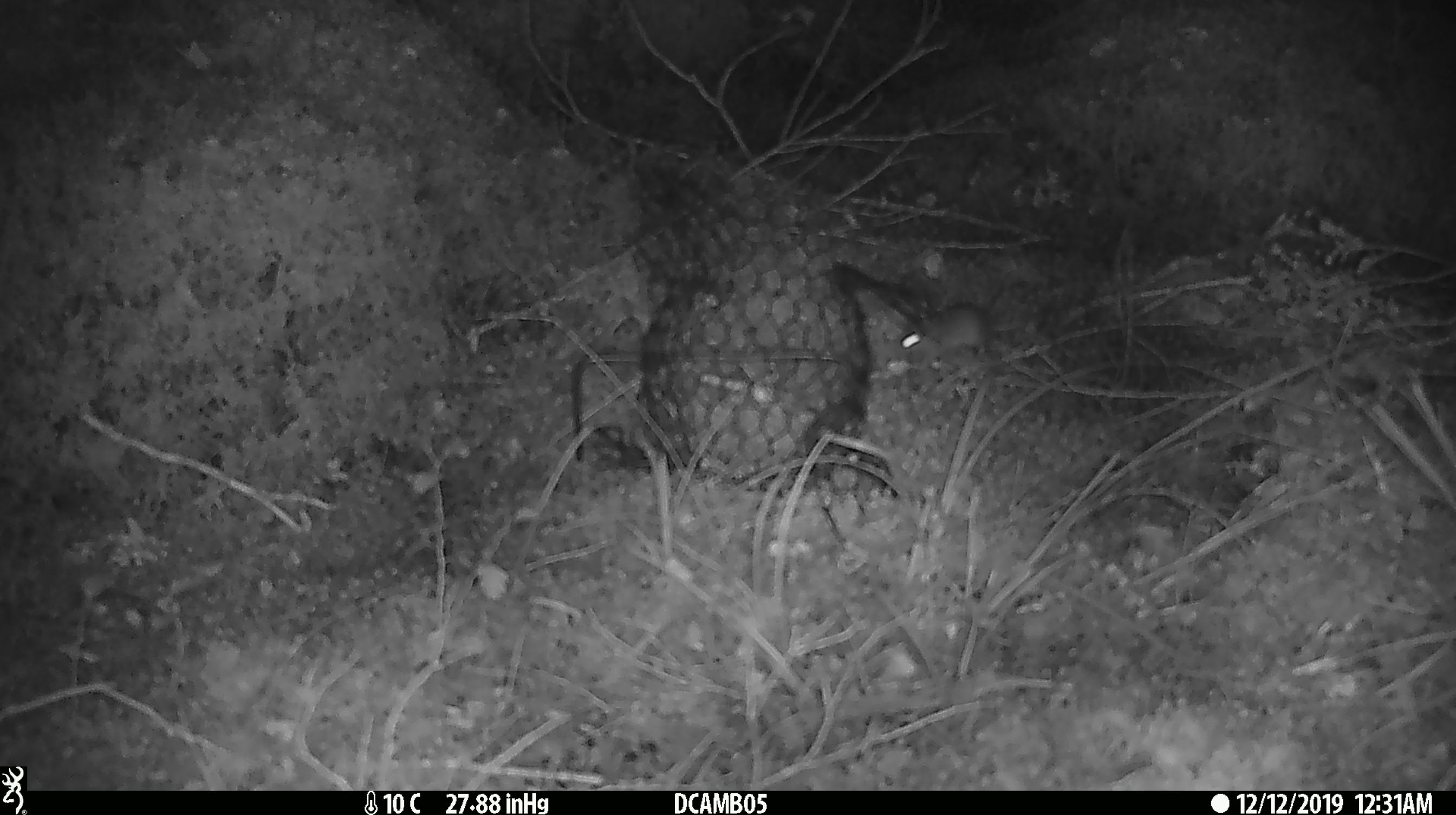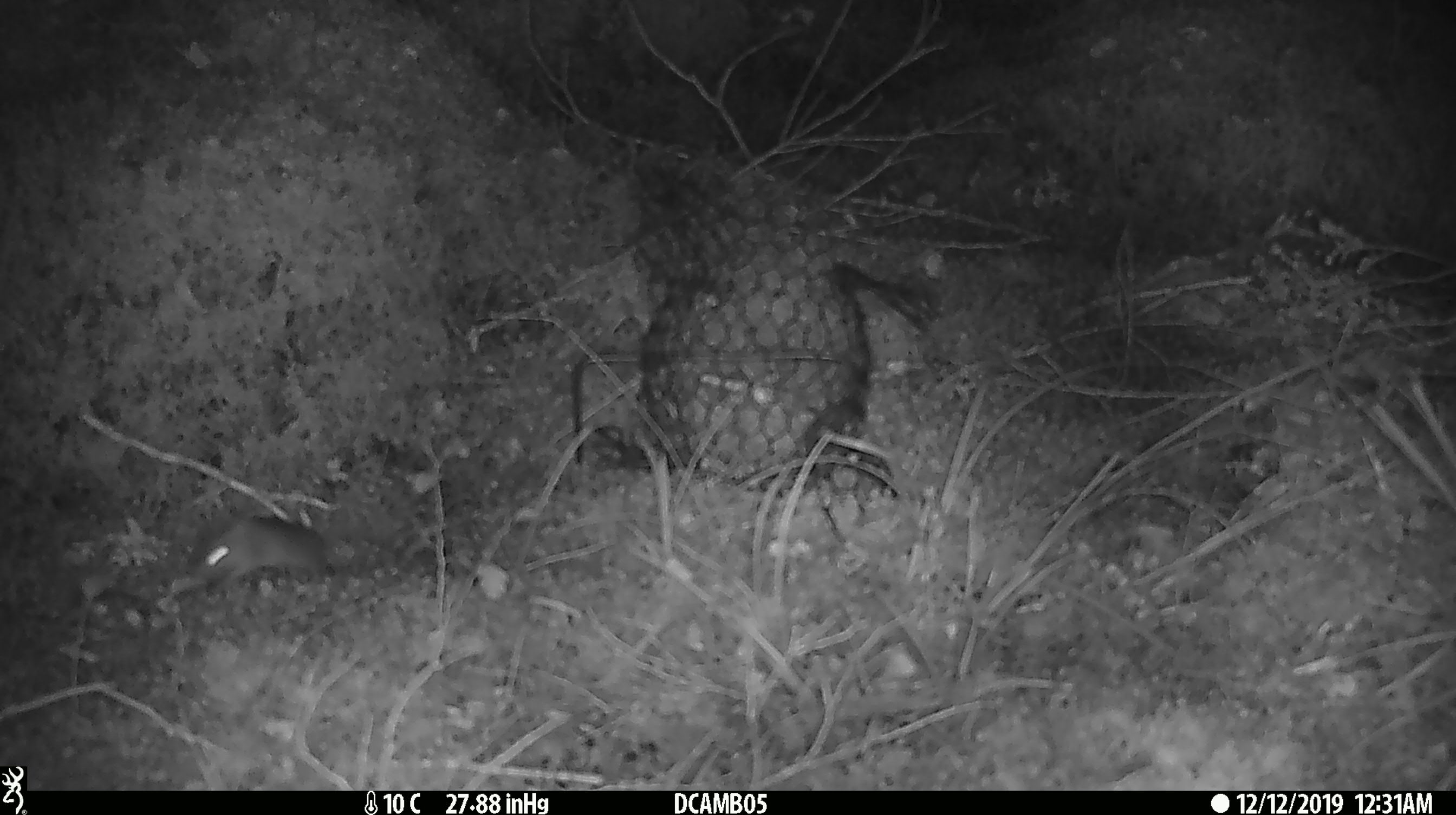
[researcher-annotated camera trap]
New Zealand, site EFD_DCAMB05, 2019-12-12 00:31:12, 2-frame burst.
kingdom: Animalia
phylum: Chordata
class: Mammalia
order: Rodentia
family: Muridae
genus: Mus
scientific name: Mus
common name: mouse